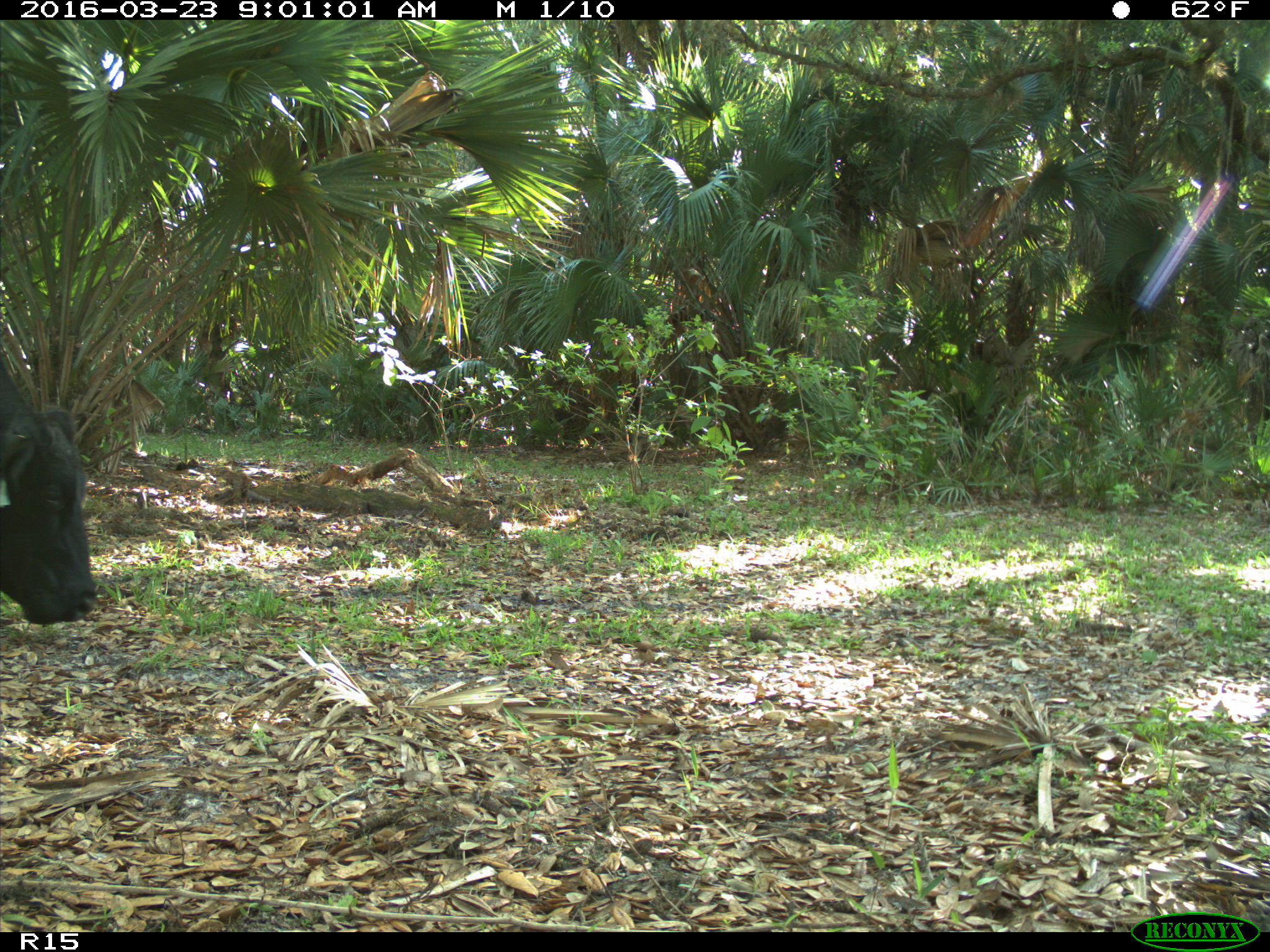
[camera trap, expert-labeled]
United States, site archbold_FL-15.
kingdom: Animalia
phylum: Chordata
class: Mammalia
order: Artiodactyla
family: Bovidae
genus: Bos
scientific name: Bos taurus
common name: domestic cow